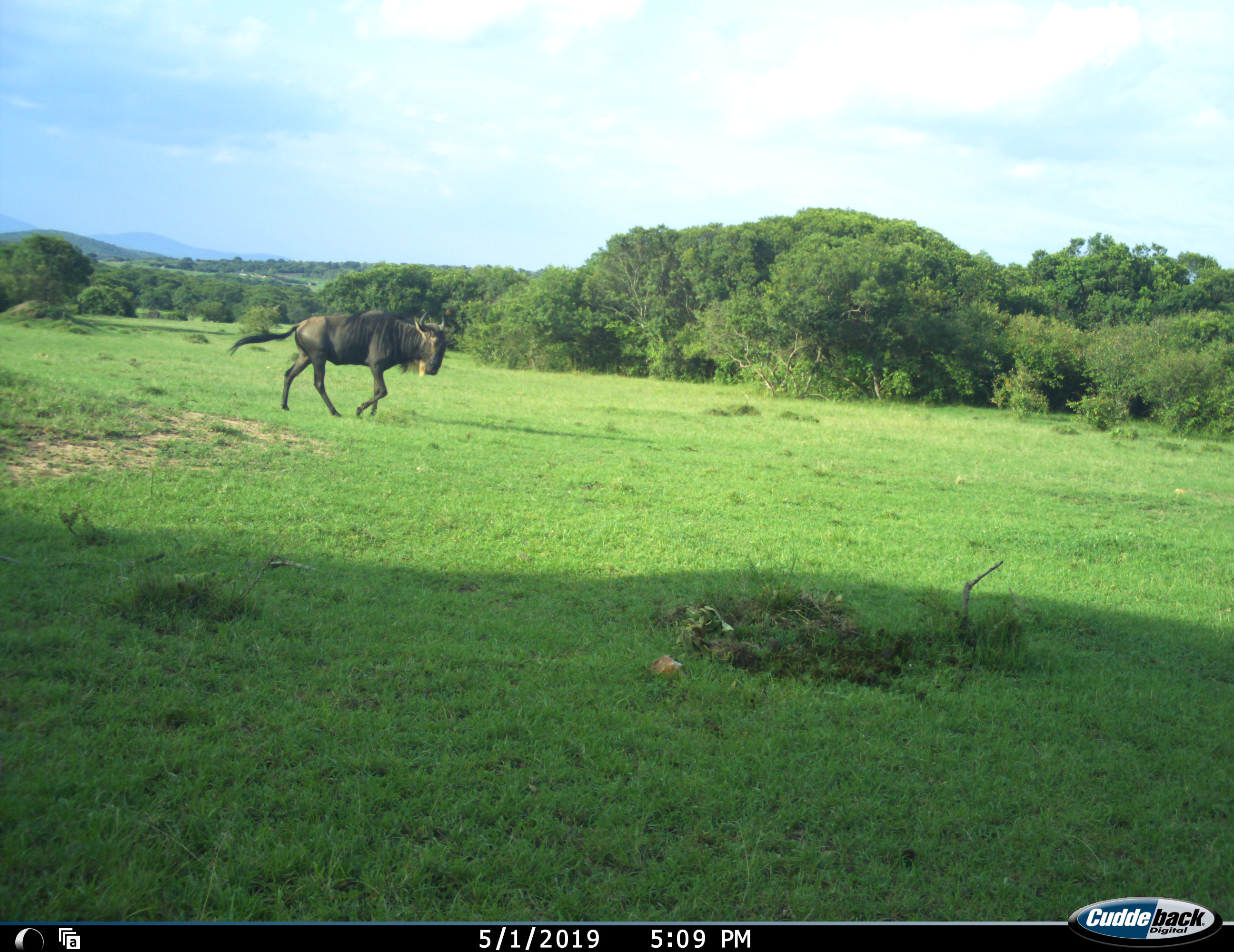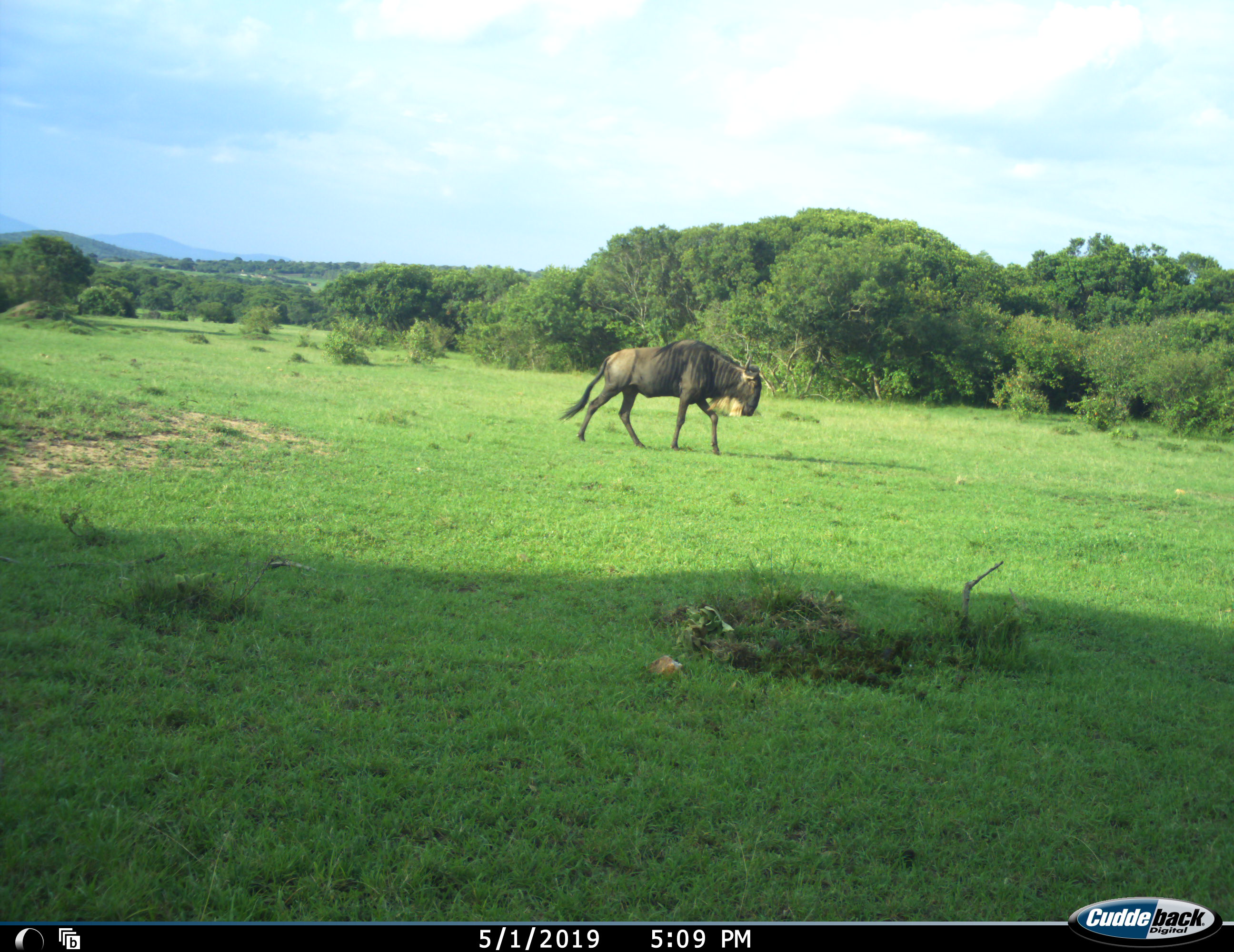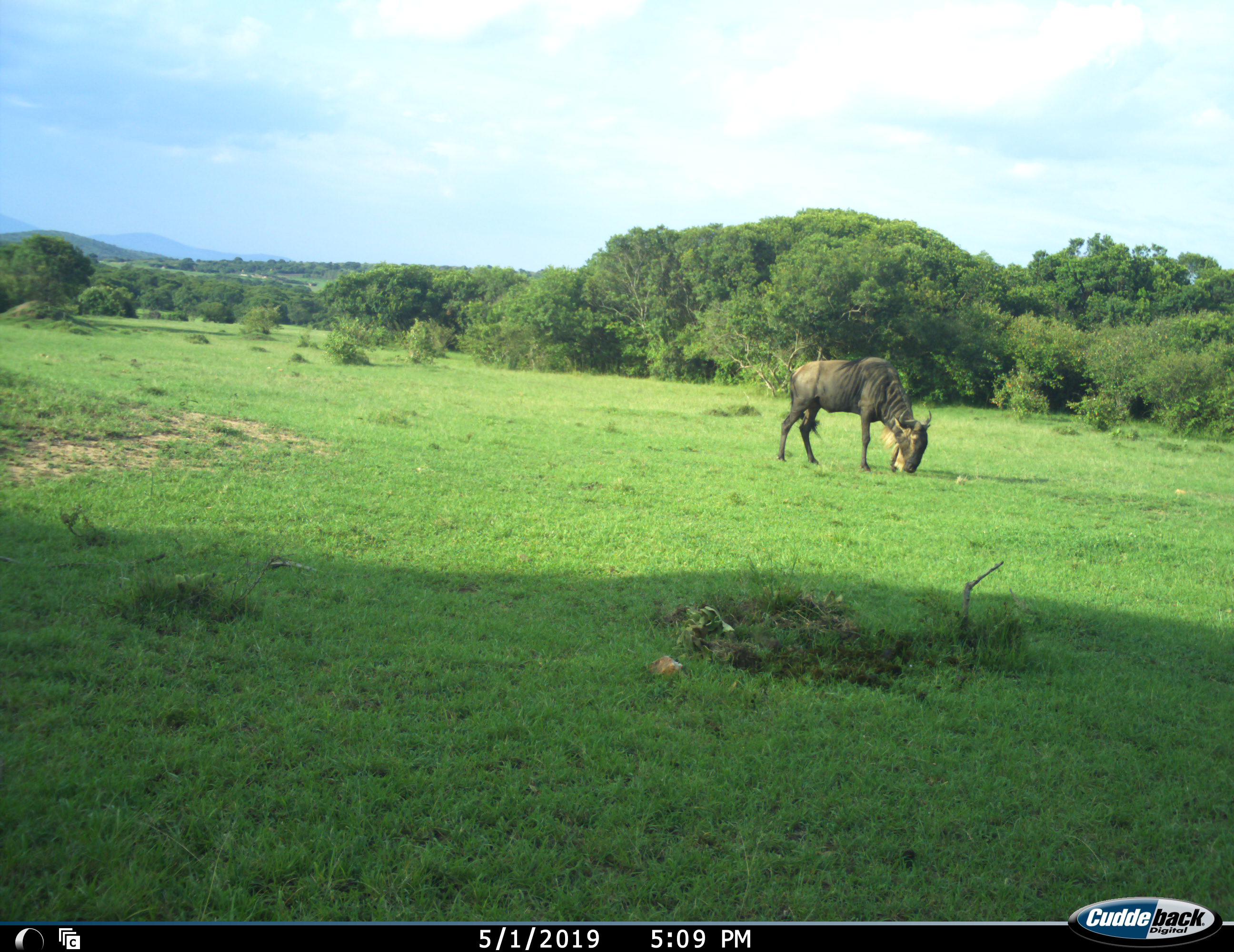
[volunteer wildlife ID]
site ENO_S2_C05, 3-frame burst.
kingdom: Animalia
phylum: Chordata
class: Mammalia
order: Artiodactyla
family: Bovidae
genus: Connochaetes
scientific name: Connochaetes taurinus taurinus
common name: blue wildebeest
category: wildebeestblue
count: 1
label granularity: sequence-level